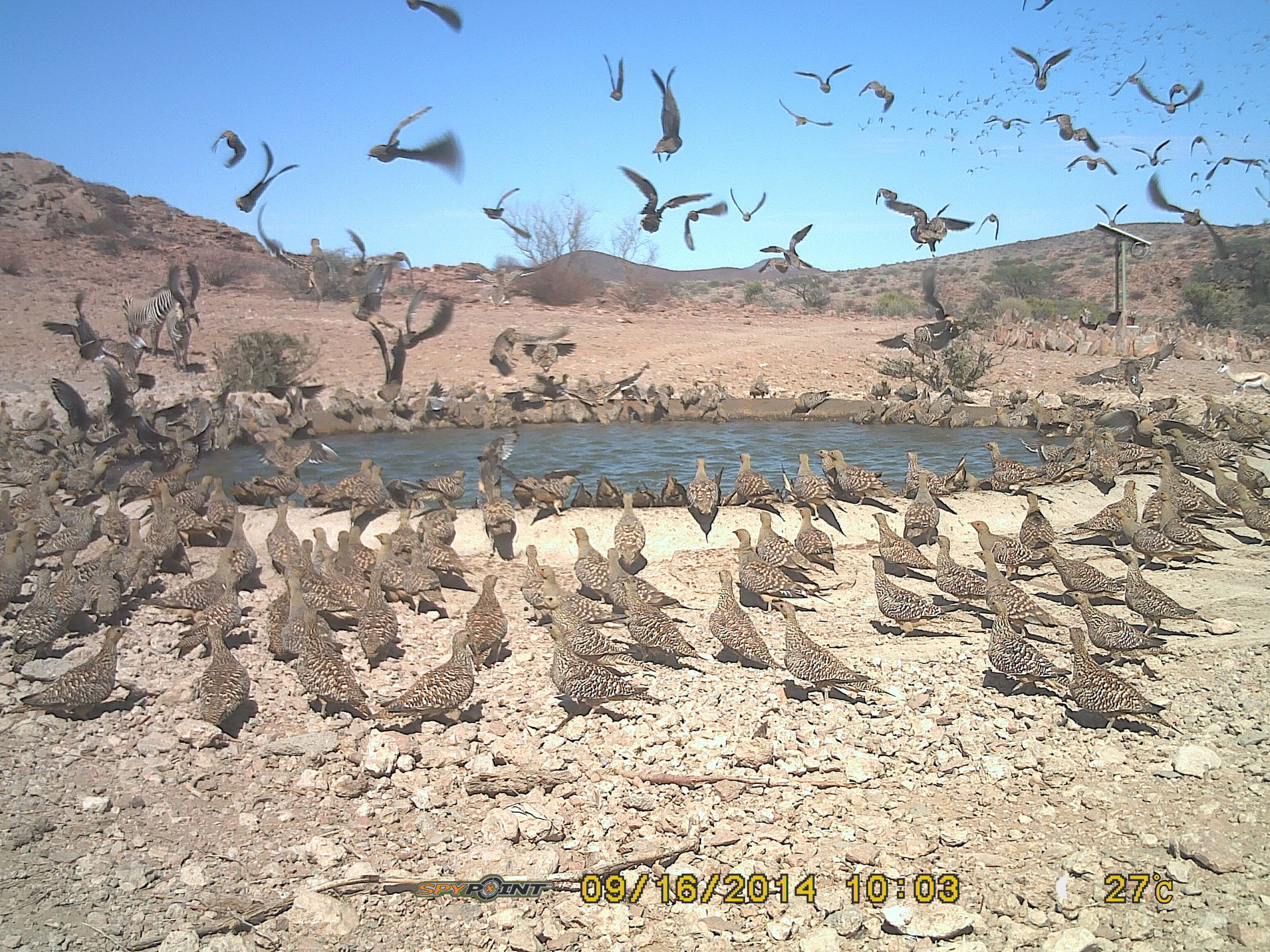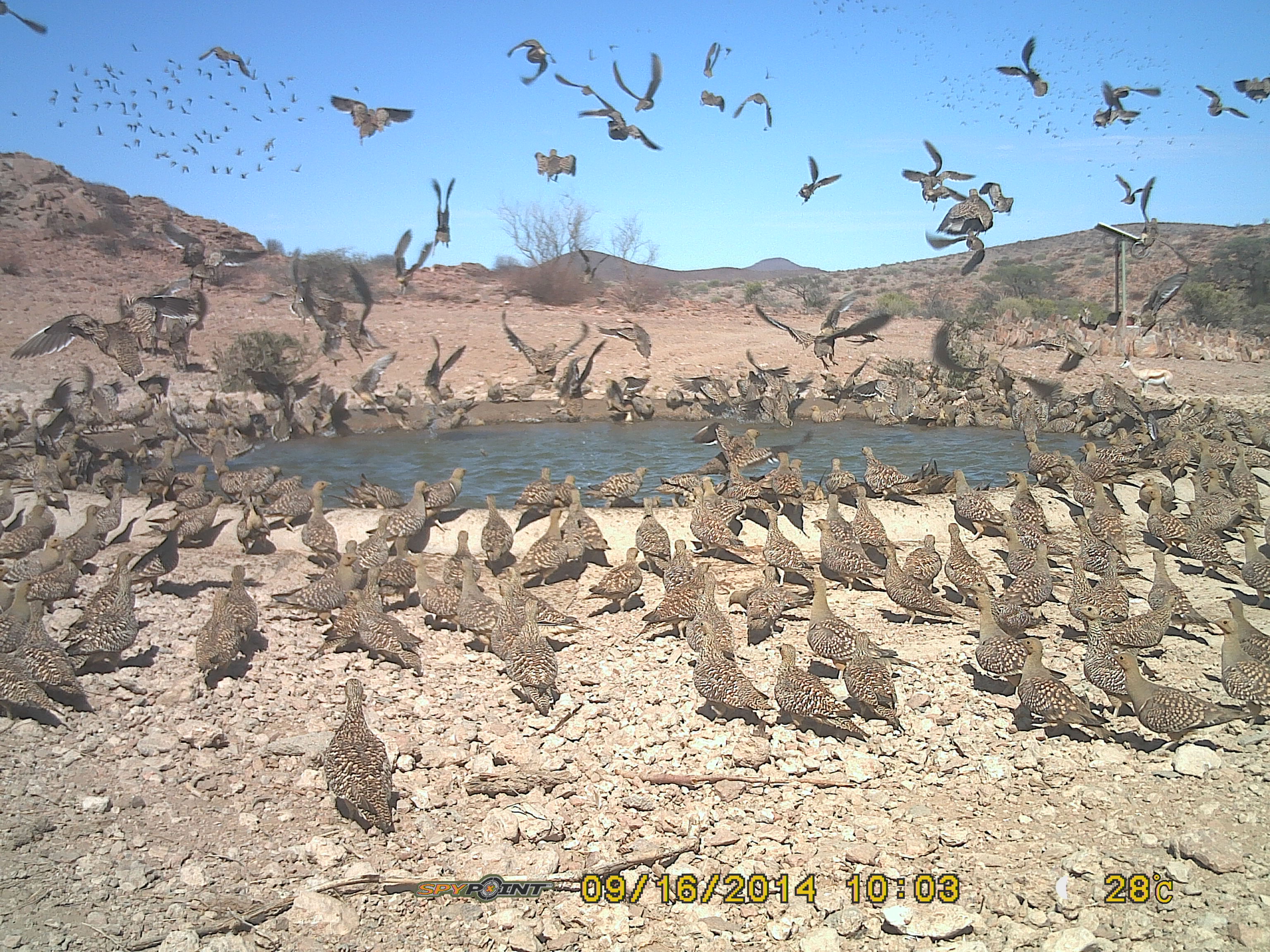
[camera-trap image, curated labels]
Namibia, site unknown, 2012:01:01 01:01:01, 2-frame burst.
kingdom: Animalia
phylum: Chordata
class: Aves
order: Pterocliformes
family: Pteroclidae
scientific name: Pteroclidae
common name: sandgrouse